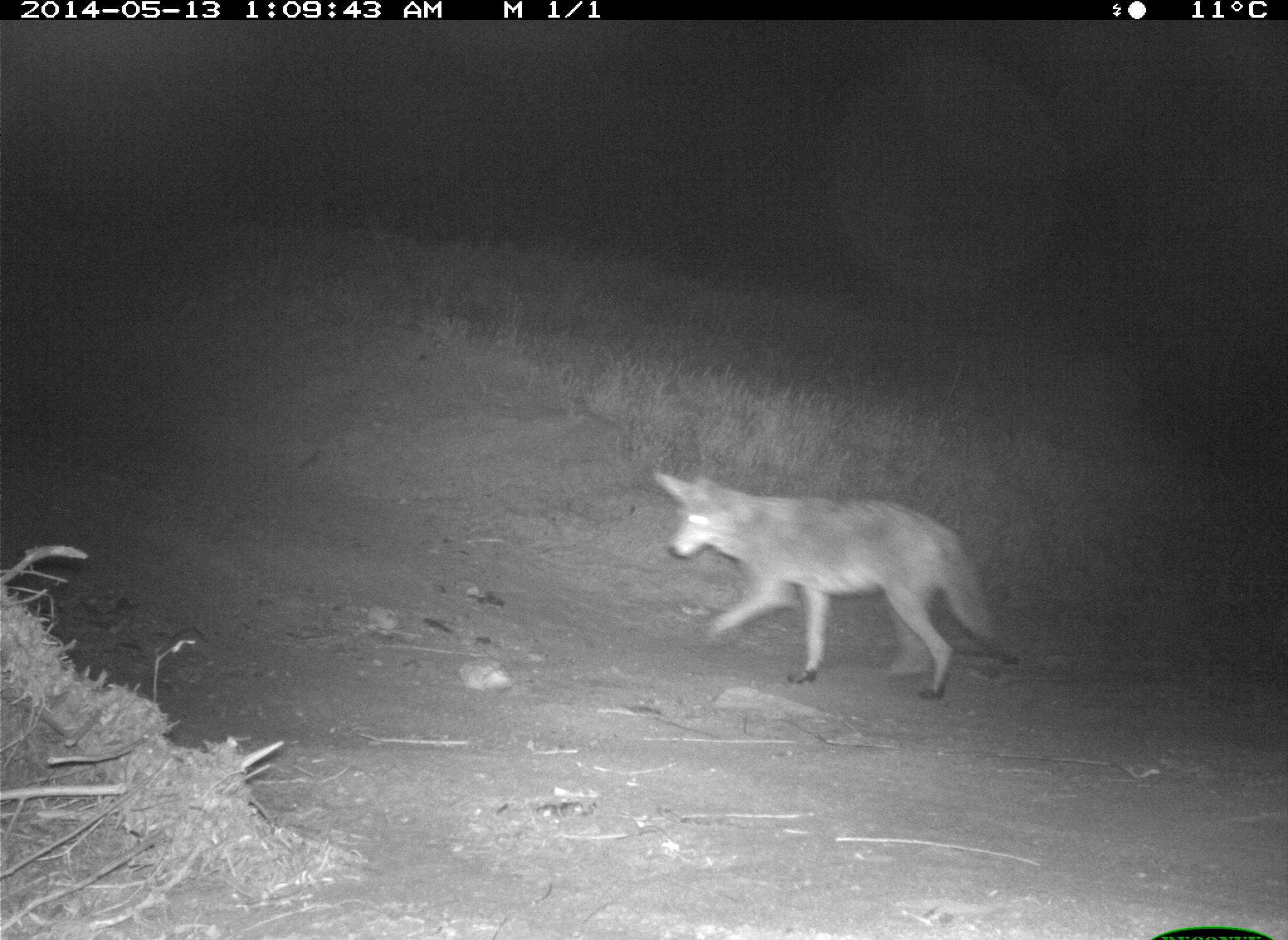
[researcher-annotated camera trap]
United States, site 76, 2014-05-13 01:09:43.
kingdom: Animalia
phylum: Chordata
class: Mammalia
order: Carnivora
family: Canidae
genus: Canis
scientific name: Canis latrans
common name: coyote